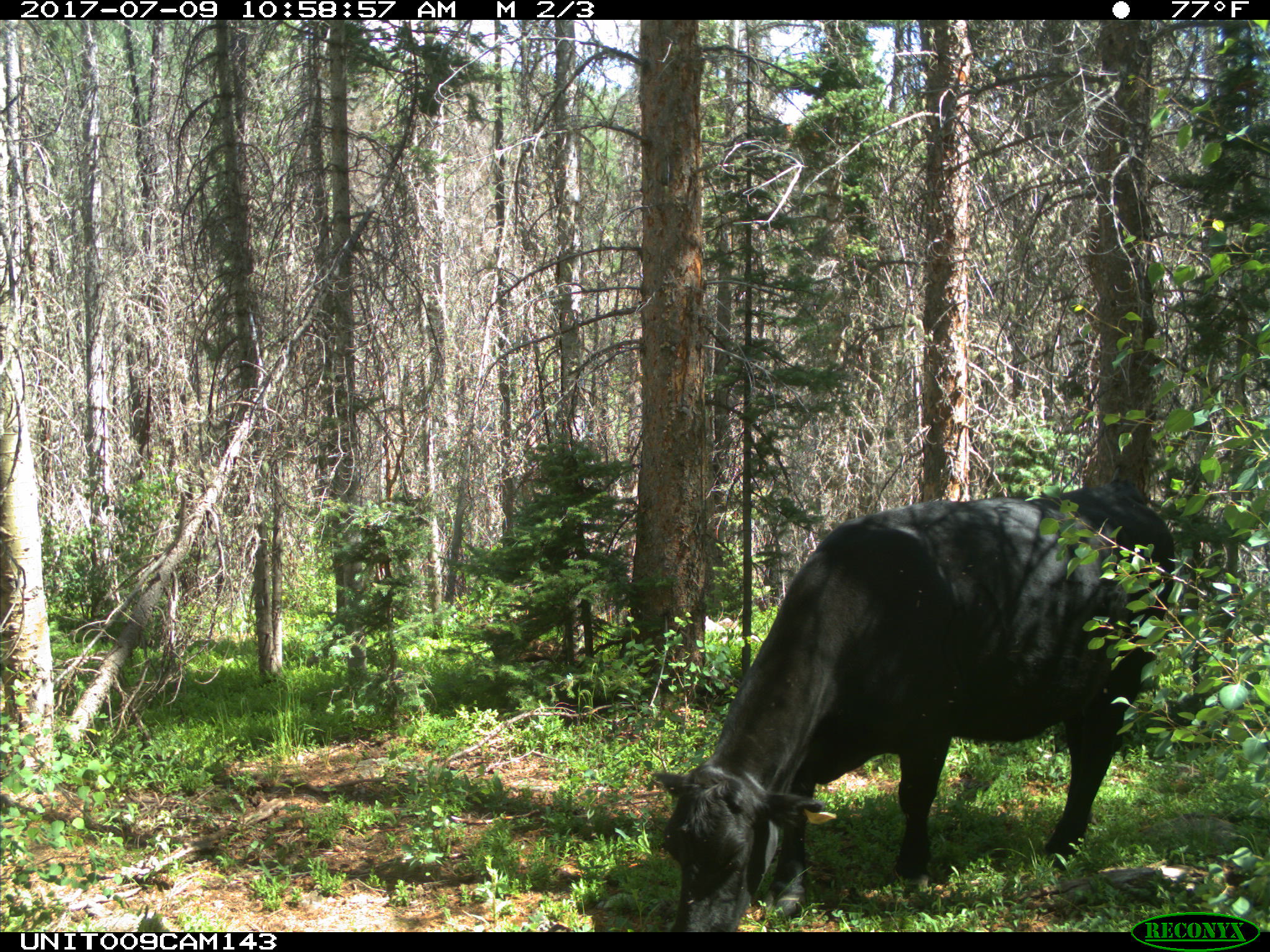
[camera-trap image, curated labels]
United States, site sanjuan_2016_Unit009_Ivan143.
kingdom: Animalia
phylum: Chordata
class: Mammalia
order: Artiodactyla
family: Bovidae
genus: Bos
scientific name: Bos taurus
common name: domestic cow